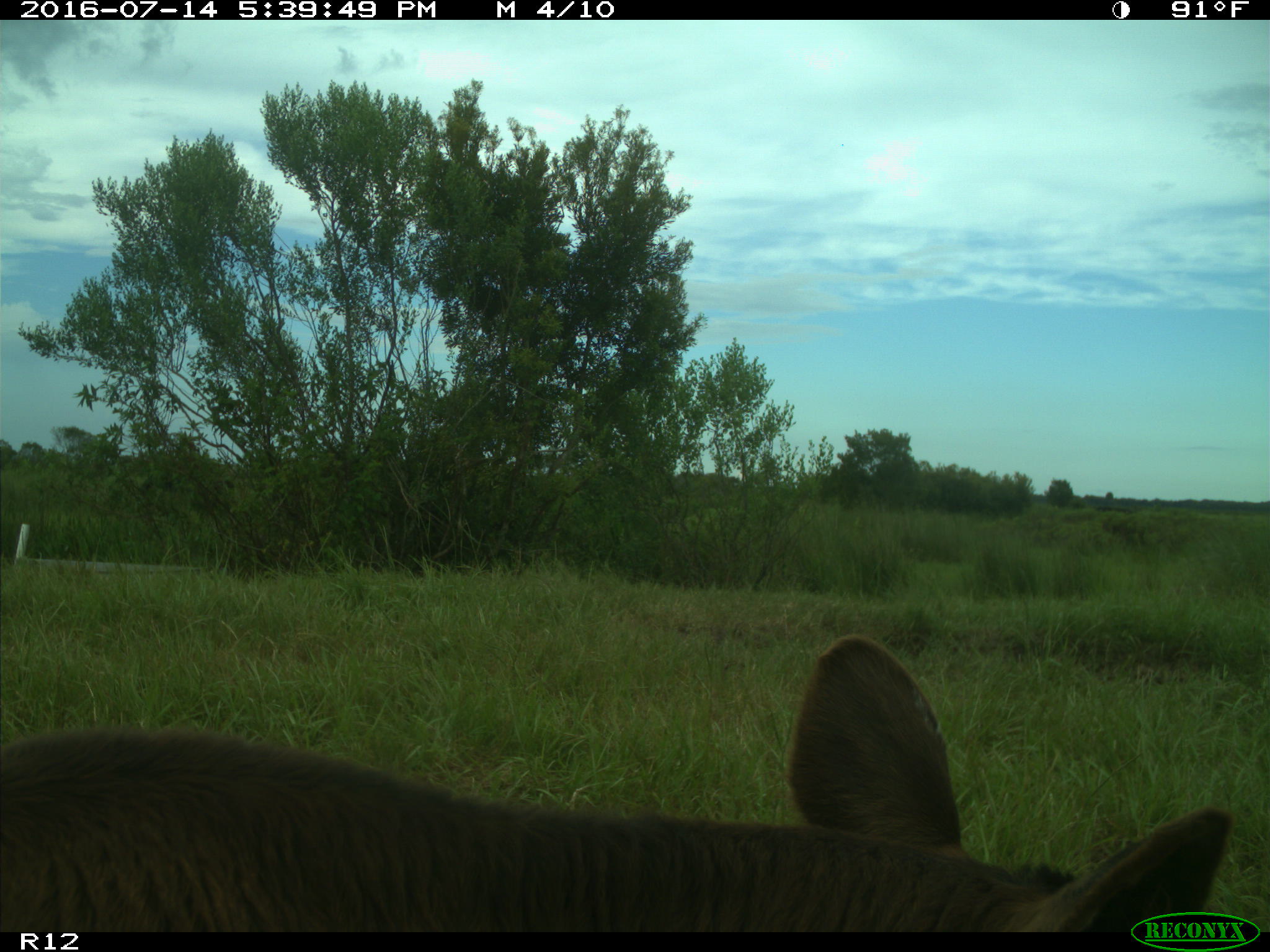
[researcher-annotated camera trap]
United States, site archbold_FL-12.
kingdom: Animalia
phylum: Chordata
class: Mammalia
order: Artiodactyla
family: Bovidae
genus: Bos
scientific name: Bos taurus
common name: domestic cow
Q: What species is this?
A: Bos taurus (domestic cow).